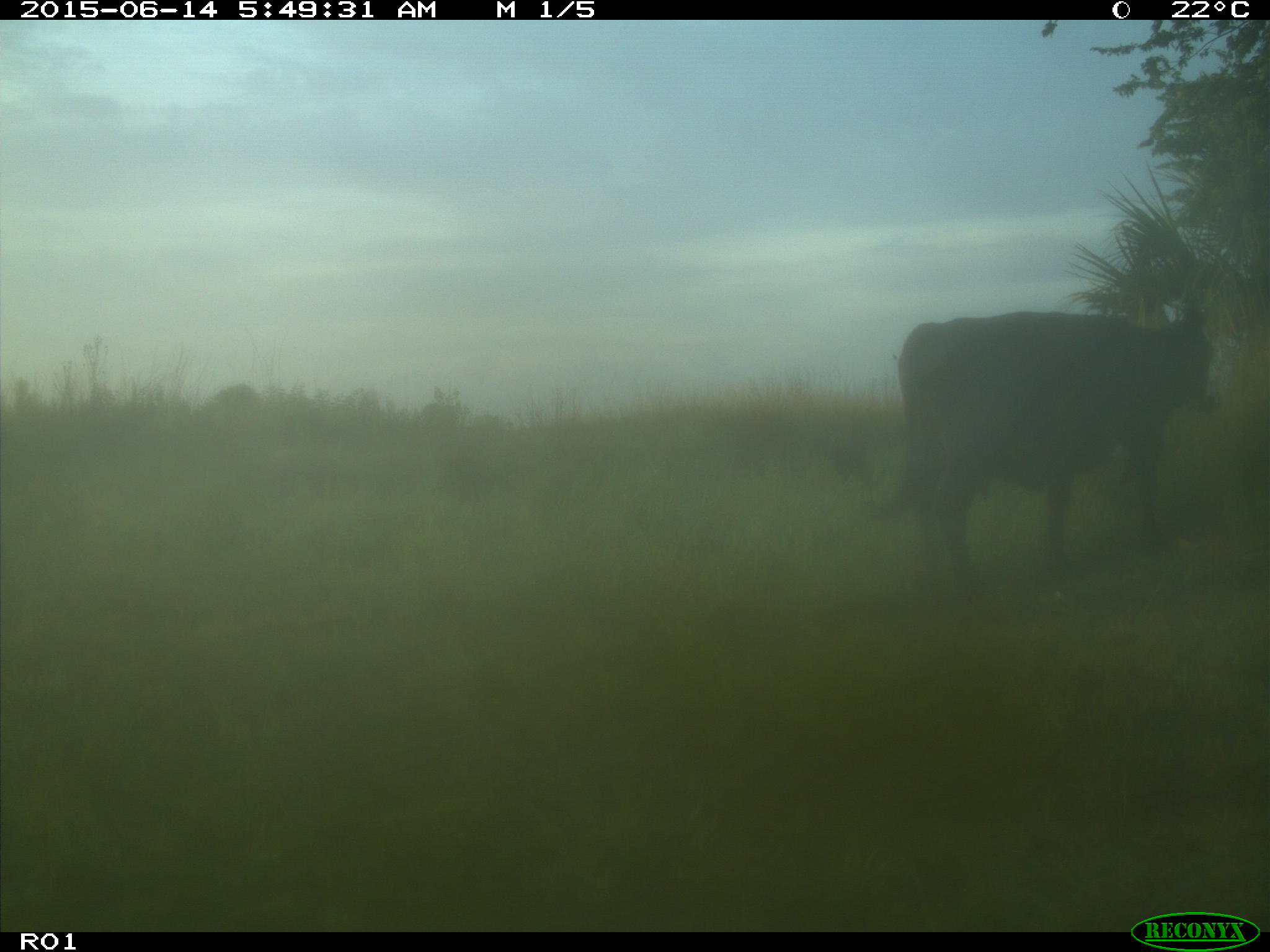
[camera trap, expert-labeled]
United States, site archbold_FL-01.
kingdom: Animalia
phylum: Chordata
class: Mammalia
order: Artiodactyla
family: Bovidae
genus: Bos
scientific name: Bos taurus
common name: domestic cow